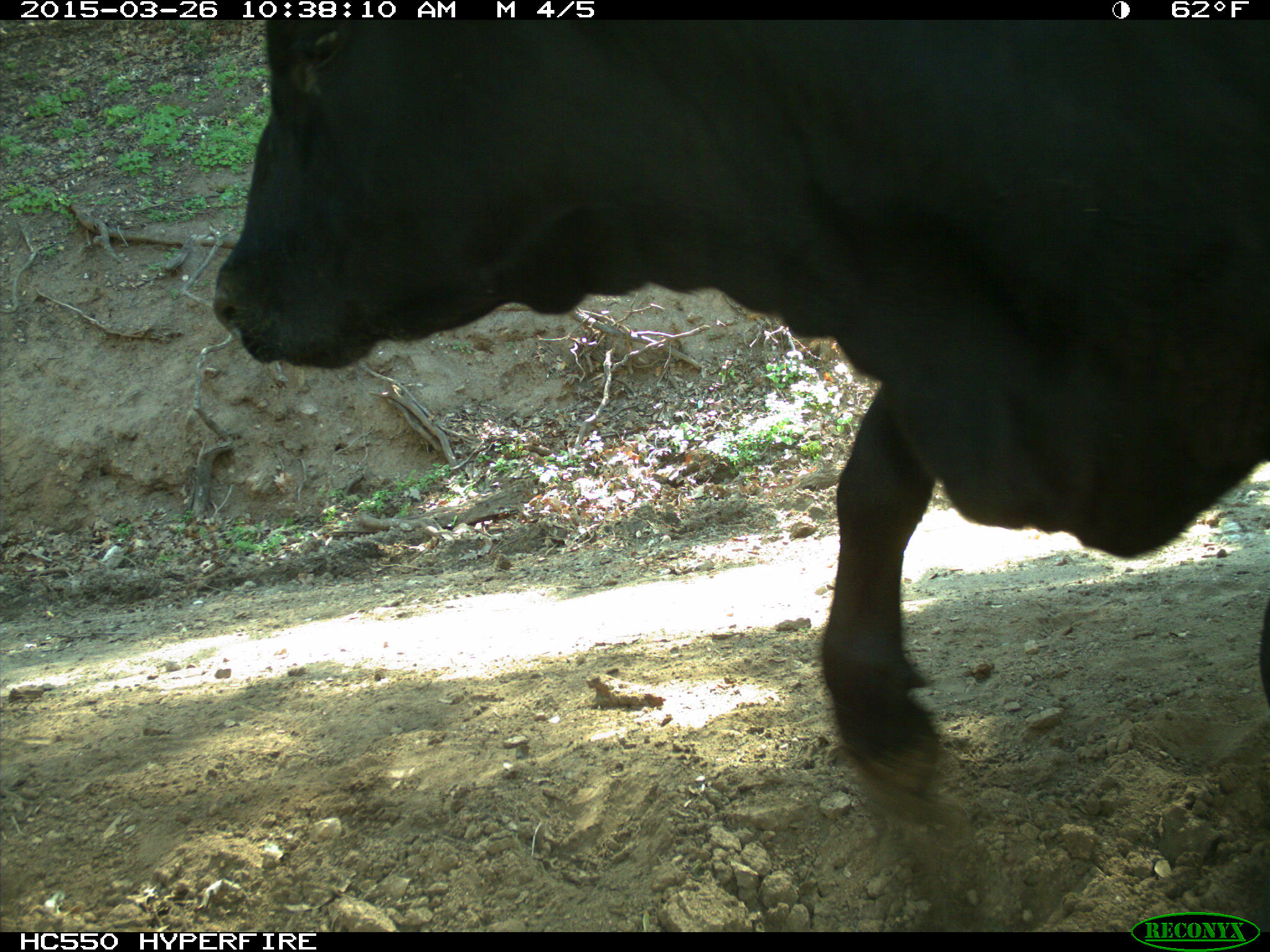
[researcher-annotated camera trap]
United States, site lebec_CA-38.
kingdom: Animalia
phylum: Chordata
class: Mammalia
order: Artiodactyla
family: Bovidae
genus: Bos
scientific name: Bos taurus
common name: domestic cow